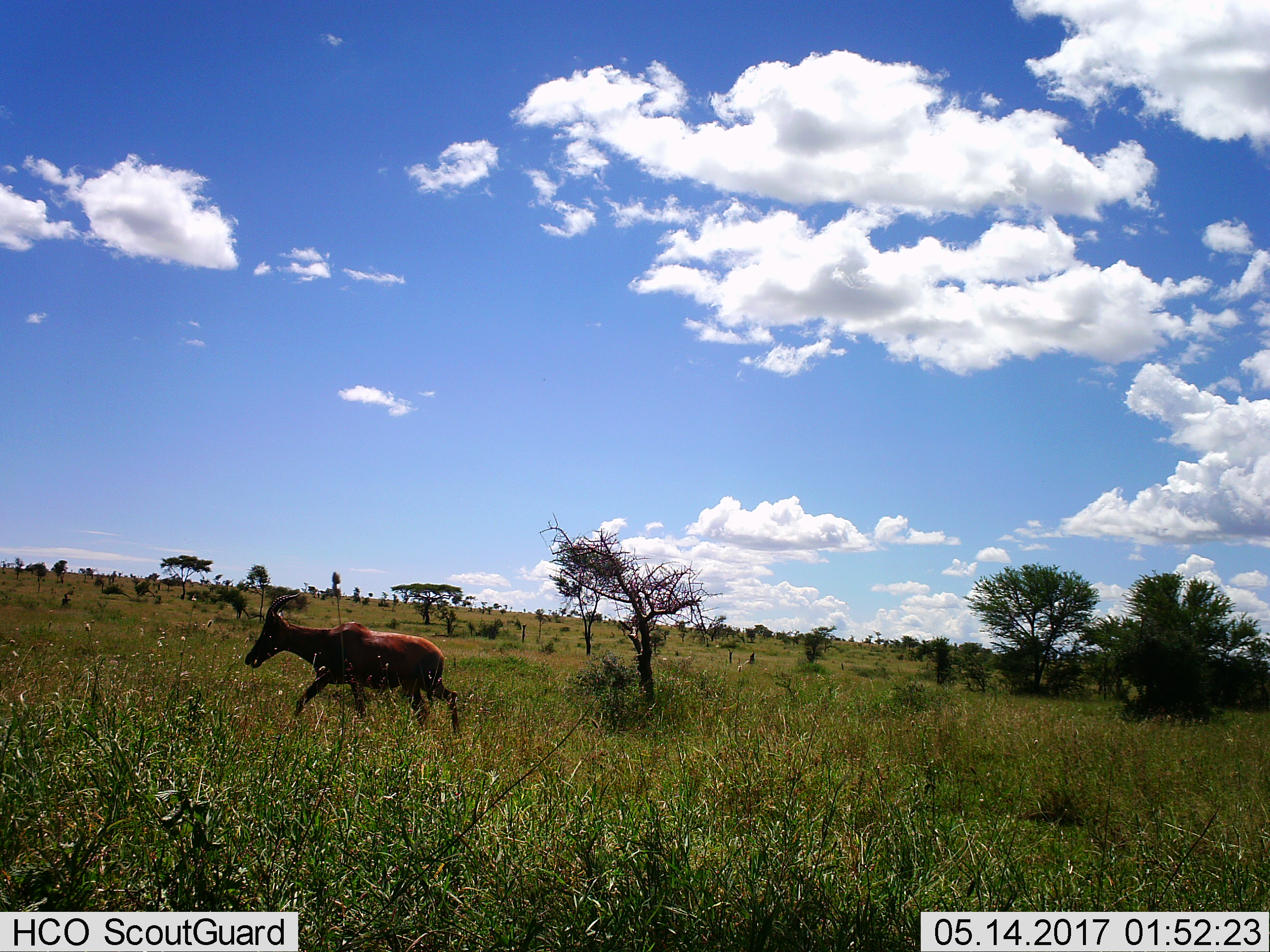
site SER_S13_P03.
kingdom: Animalia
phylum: Chordata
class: Mammalia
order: Artiodactyla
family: Bovidae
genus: Damaliscus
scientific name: Damaliscus lunatus jimela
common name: topi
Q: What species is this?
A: Topi (Damaliscus lunatus jimela).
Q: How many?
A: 1.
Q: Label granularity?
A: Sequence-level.